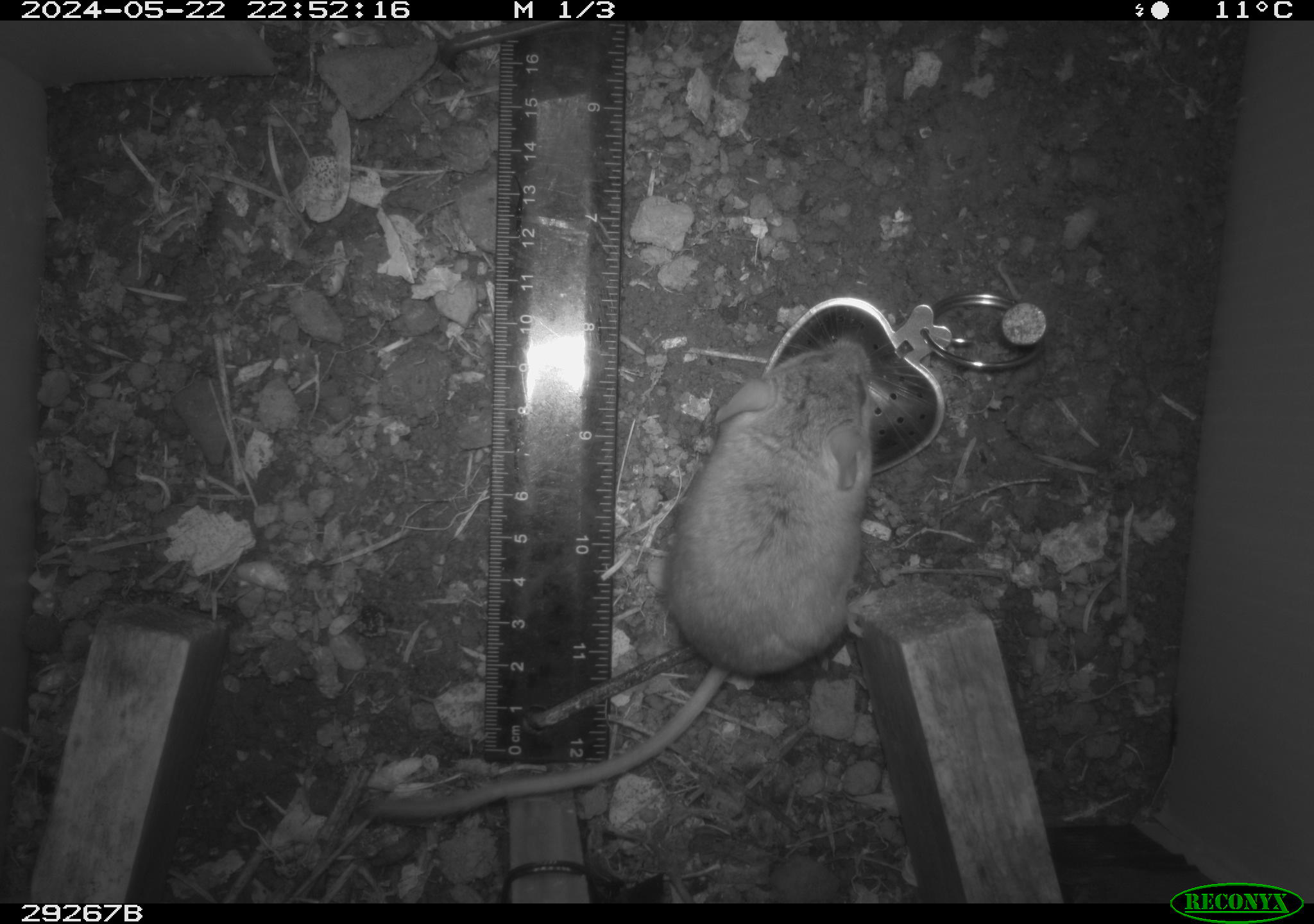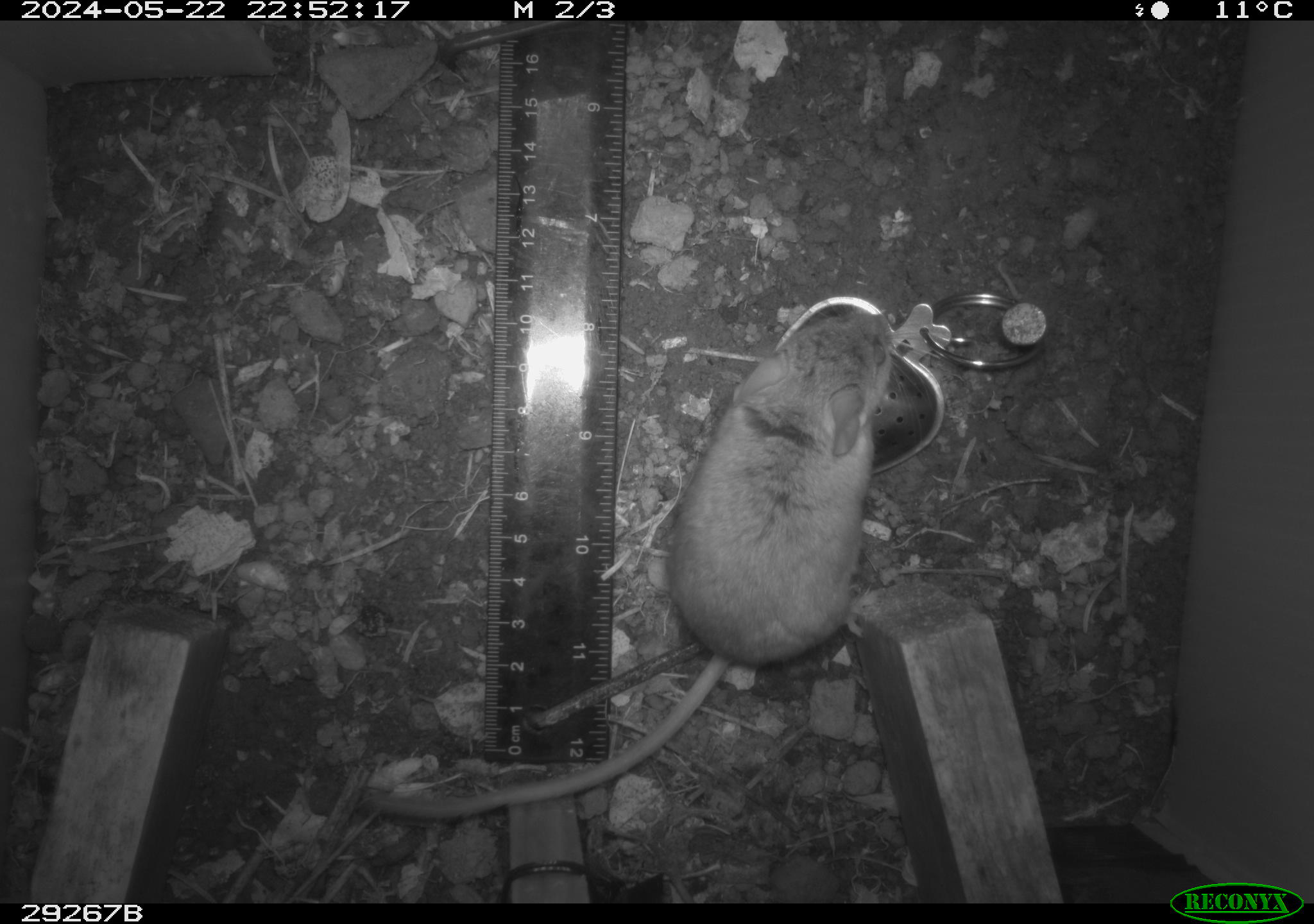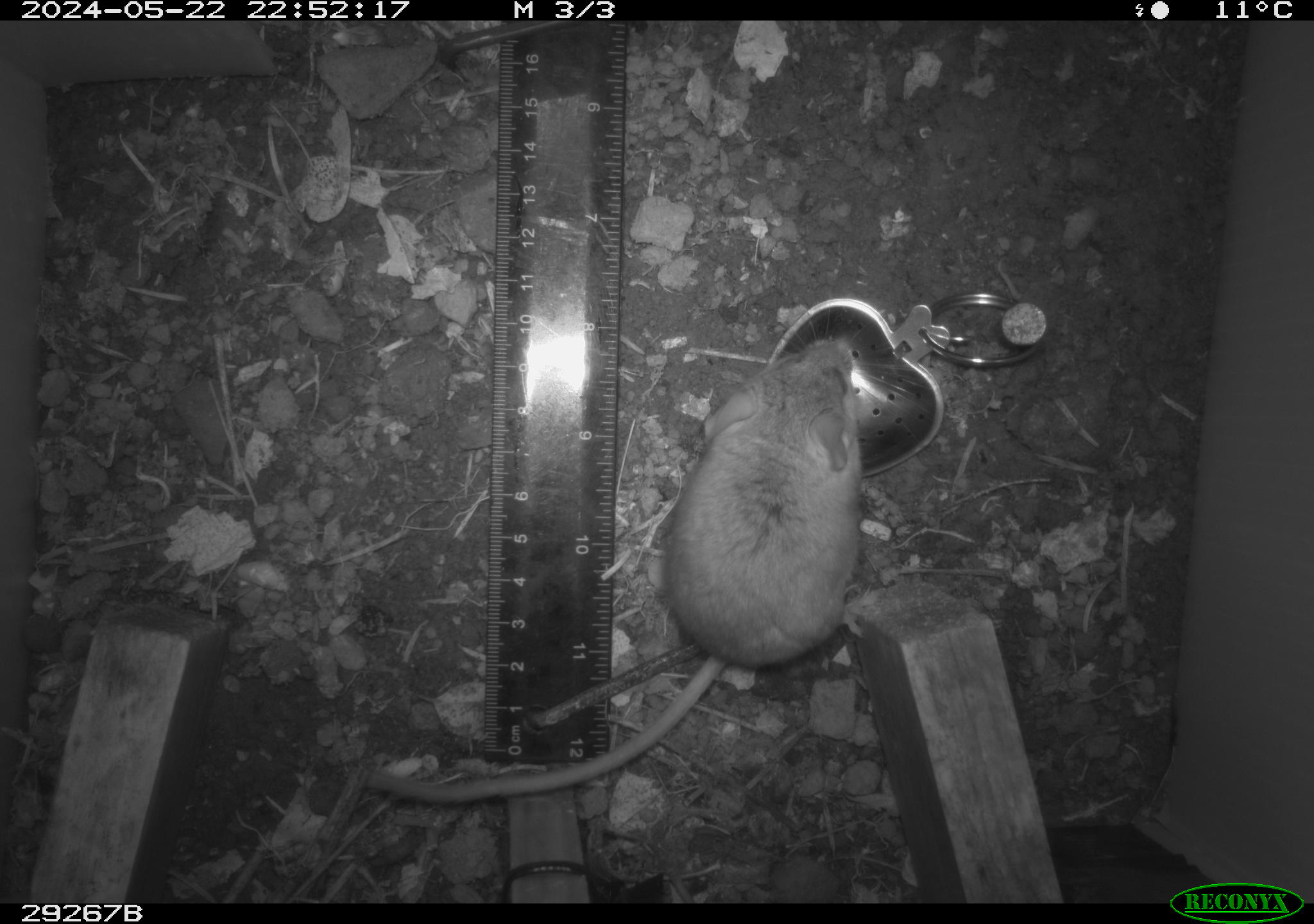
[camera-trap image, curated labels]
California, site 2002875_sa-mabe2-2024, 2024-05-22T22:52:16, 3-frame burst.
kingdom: Animalia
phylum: Chordata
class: Mammalia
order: Rodentia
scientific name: Rodentia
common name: mouse species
Mouse species (Rodentia).